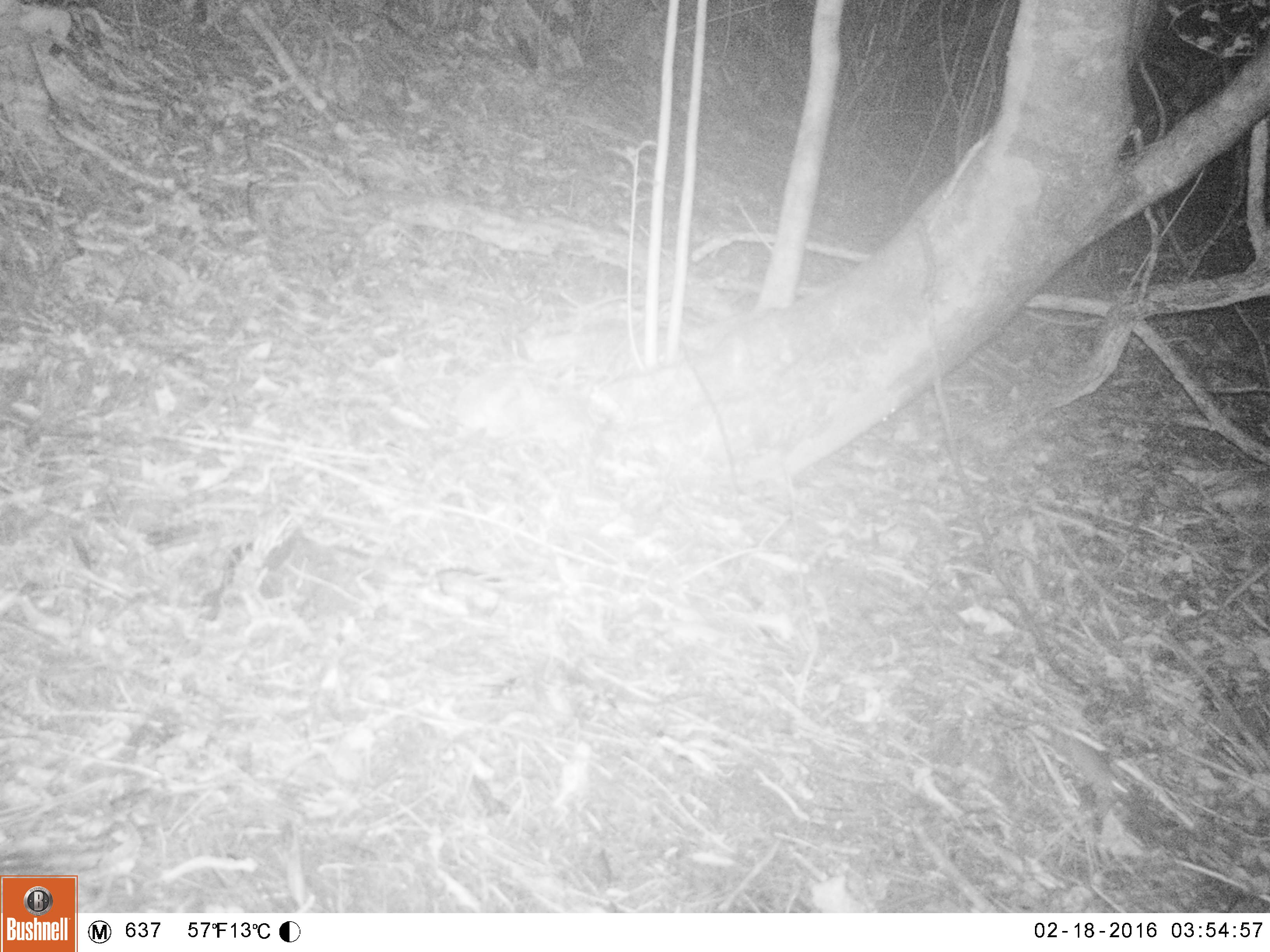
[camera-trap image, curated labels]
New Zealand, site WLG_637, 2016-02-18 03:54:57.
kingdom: Animalia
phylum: Chordata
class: Mammalia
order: Rodentia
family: Muridae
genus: Mus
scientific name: Mus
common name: mouse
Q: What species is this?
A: Mouse (Mus).